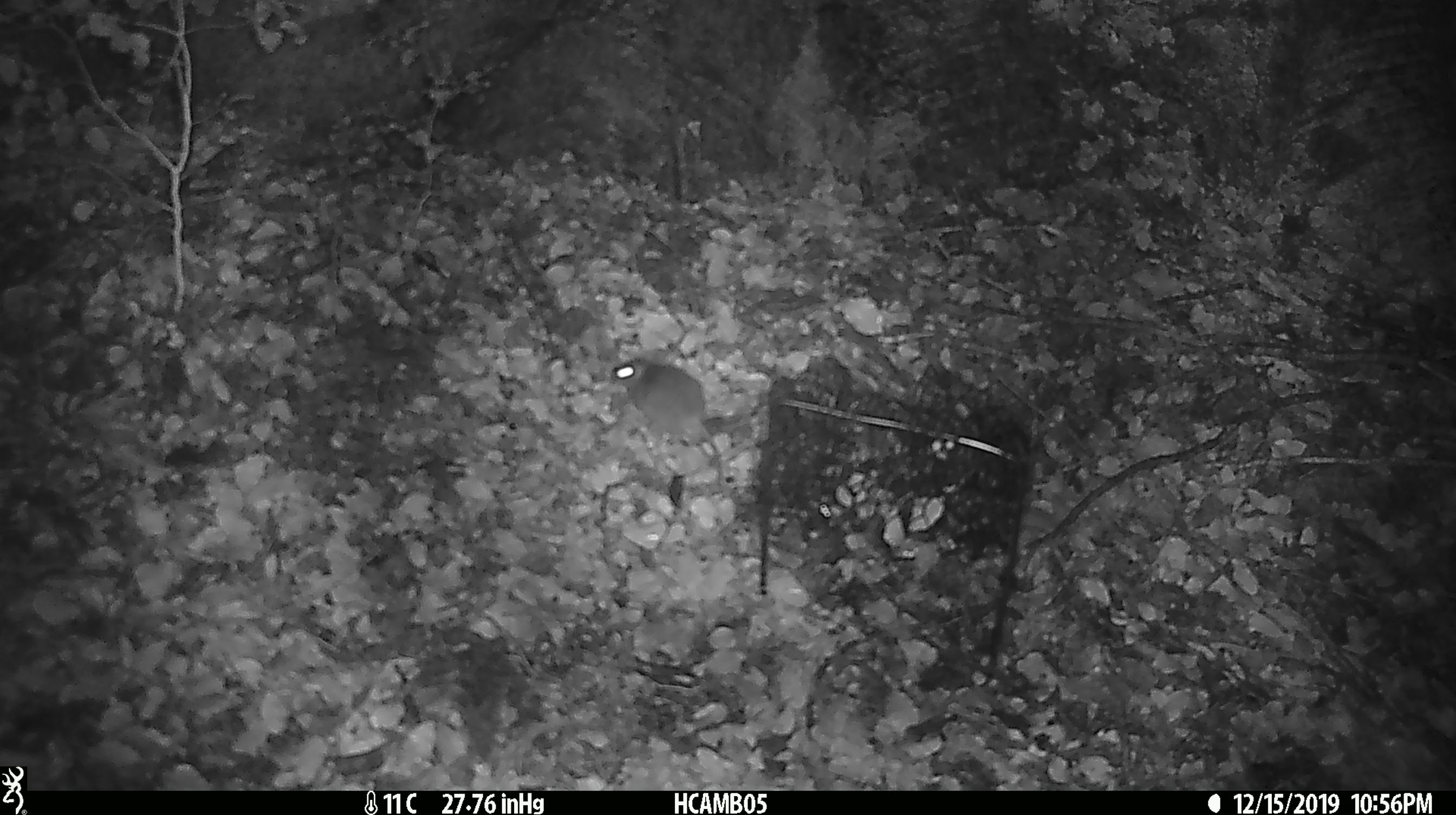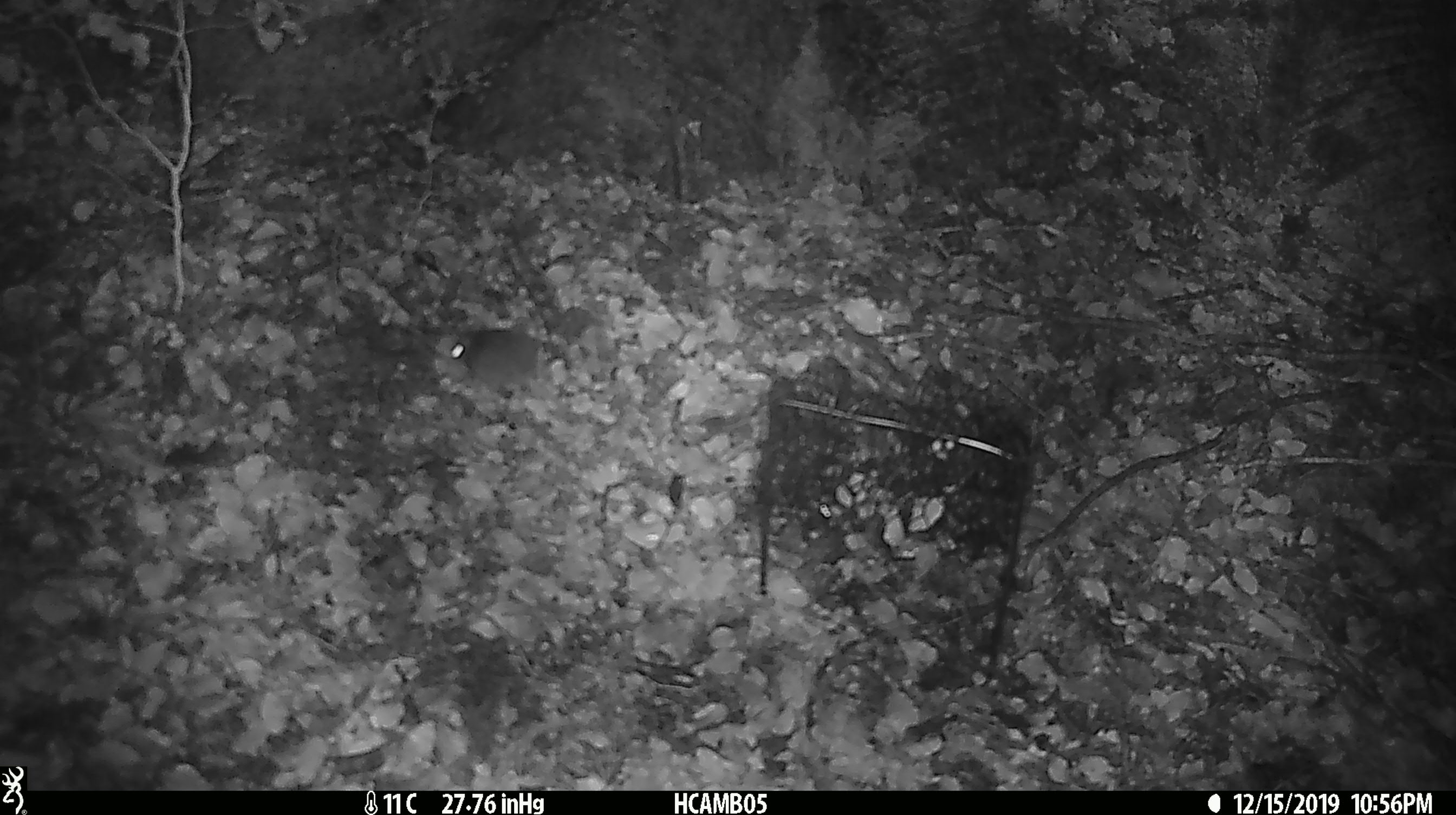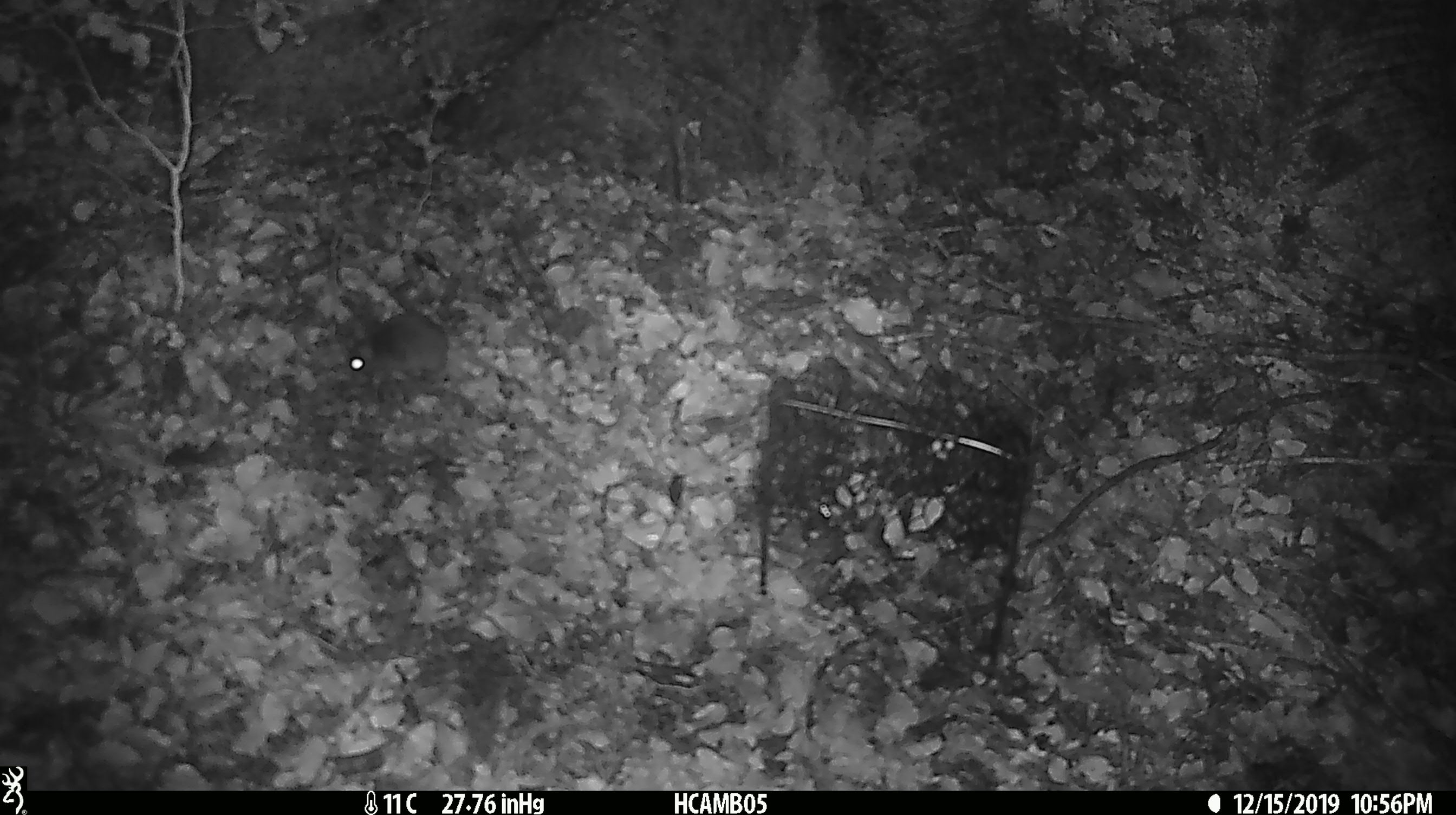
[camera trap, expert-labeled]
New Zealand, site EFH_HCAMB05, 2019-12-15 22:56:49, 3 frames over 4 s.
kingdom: Animalia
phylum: Chordata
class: Mammalia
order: Rodentia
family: Muridae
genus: Mus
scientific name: Mus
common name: mouse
Mouse (Mus).